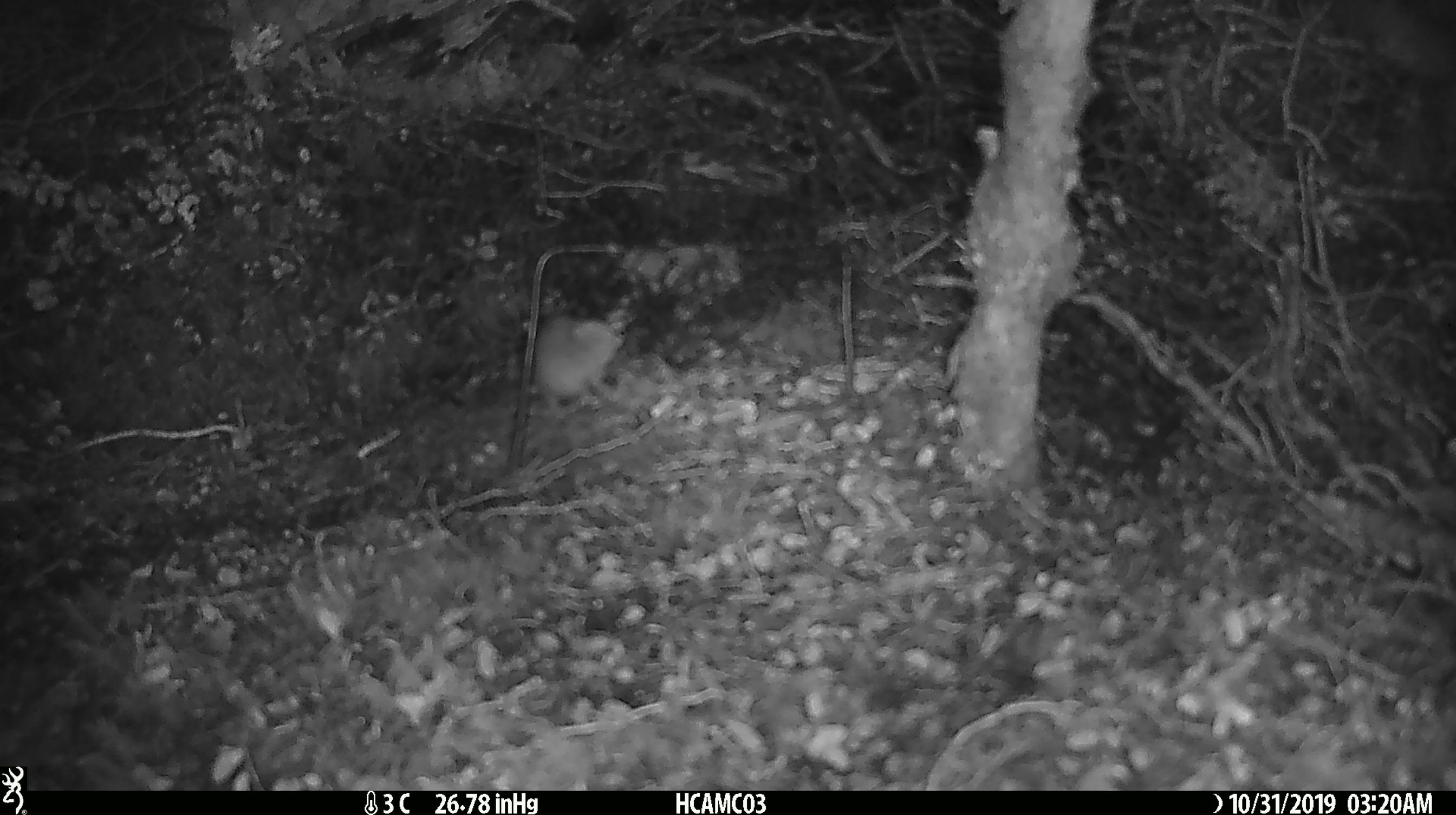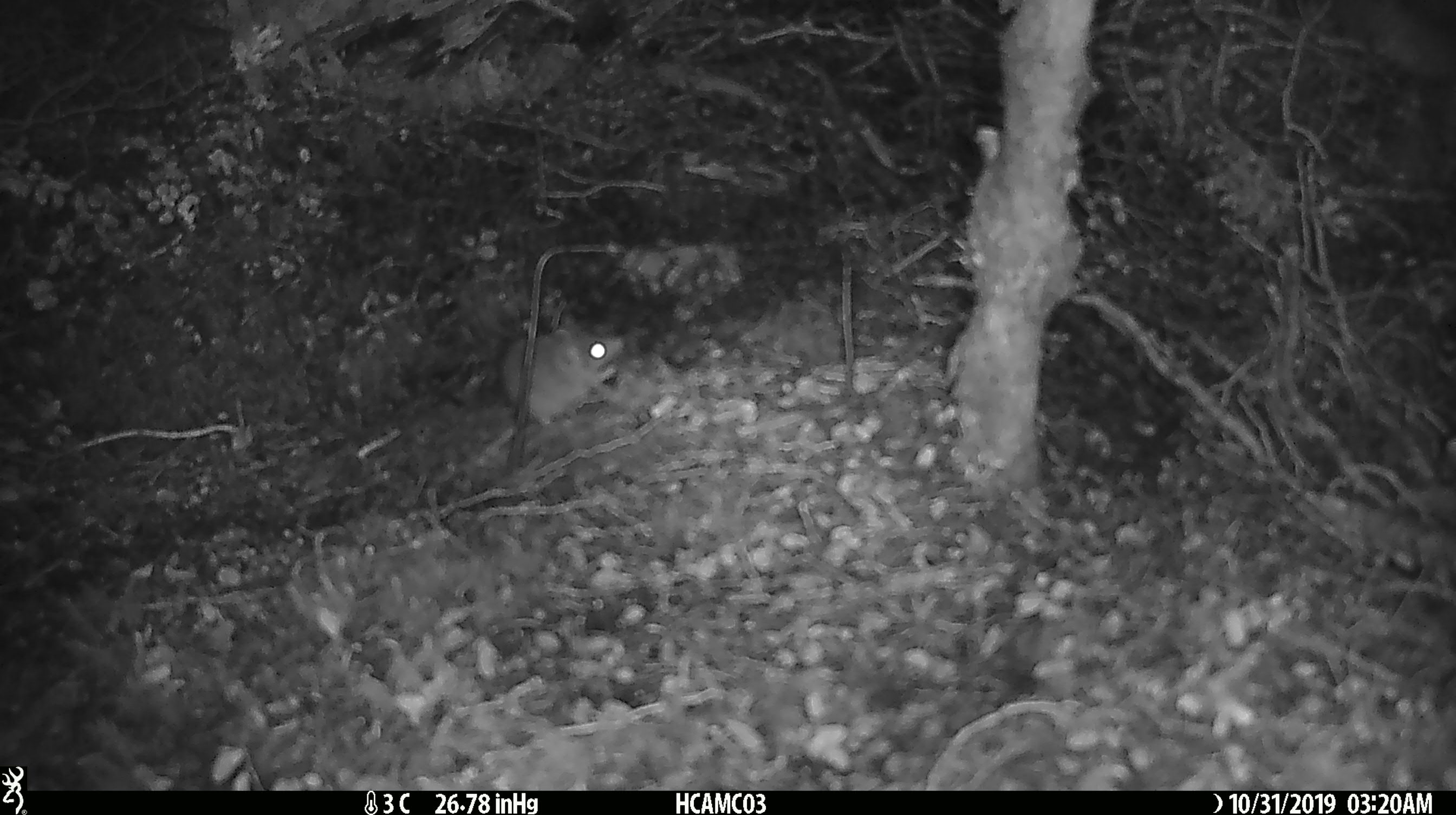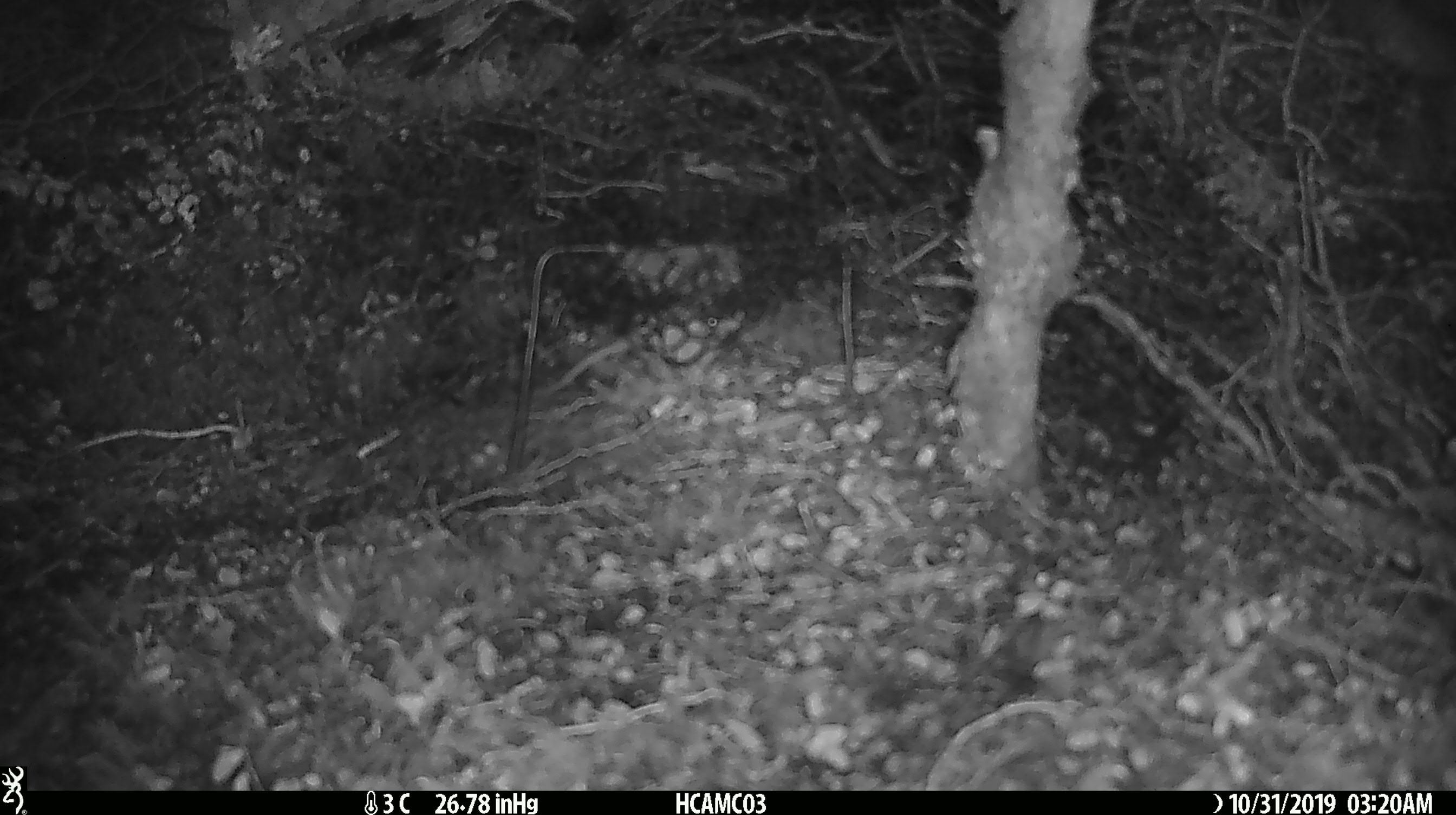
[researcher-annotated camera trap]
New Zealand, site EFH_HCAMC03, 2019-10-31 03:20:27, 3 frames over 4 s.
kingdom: Animalia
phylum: Chordata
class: Mammalia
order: Rodentia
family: Muridae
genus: Mus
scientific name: Mus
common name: mouse